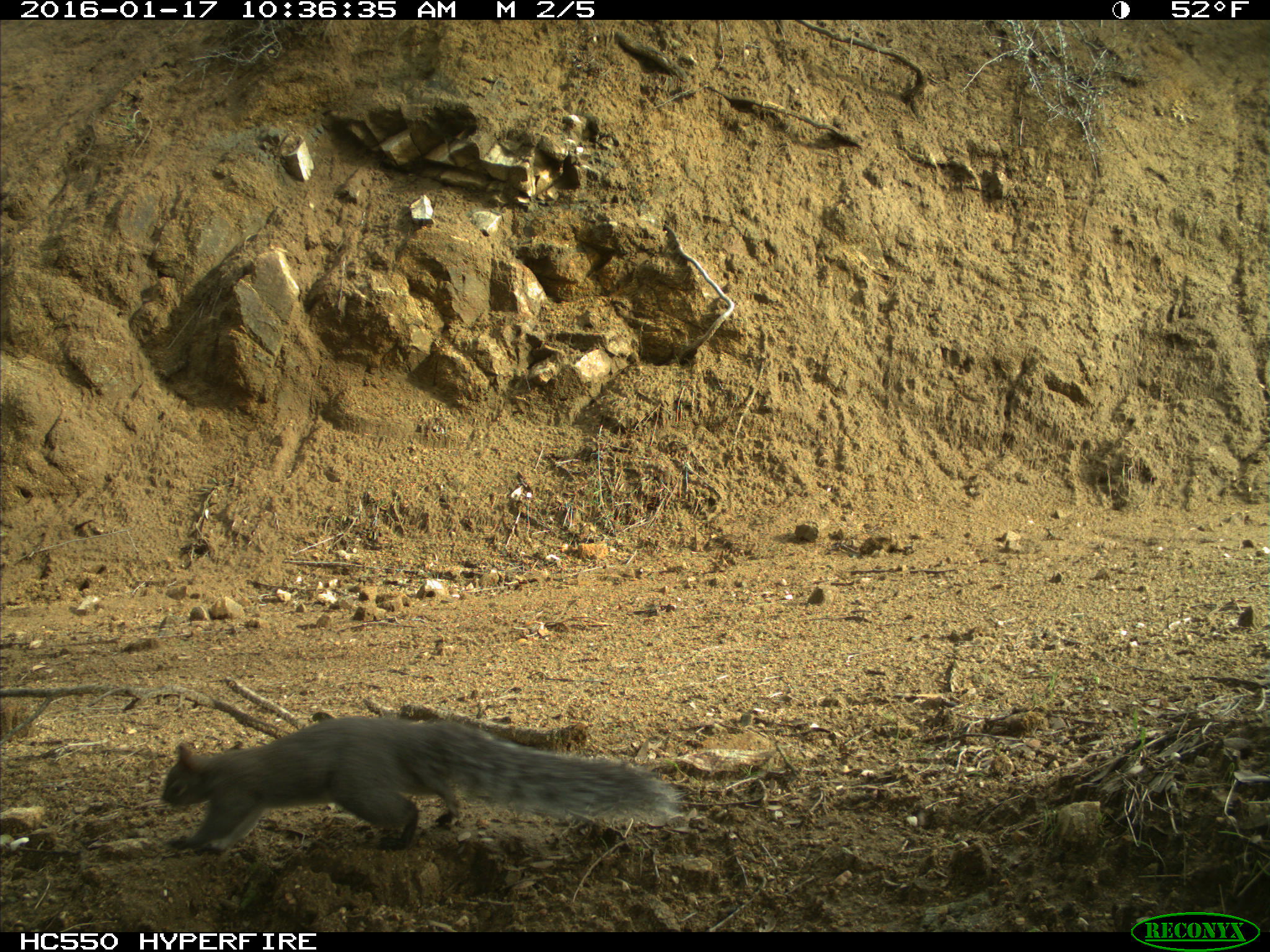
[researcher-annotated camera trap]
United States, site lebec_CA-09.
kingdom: Animalia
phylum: Chordata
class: Mammalia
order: Rodentia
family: Sciuridae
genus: Sciurus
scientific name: Sciurus carolinensis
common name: eastern gray squirrel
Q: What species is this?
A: Sciurus carolinensis (eastern gray squirrel).